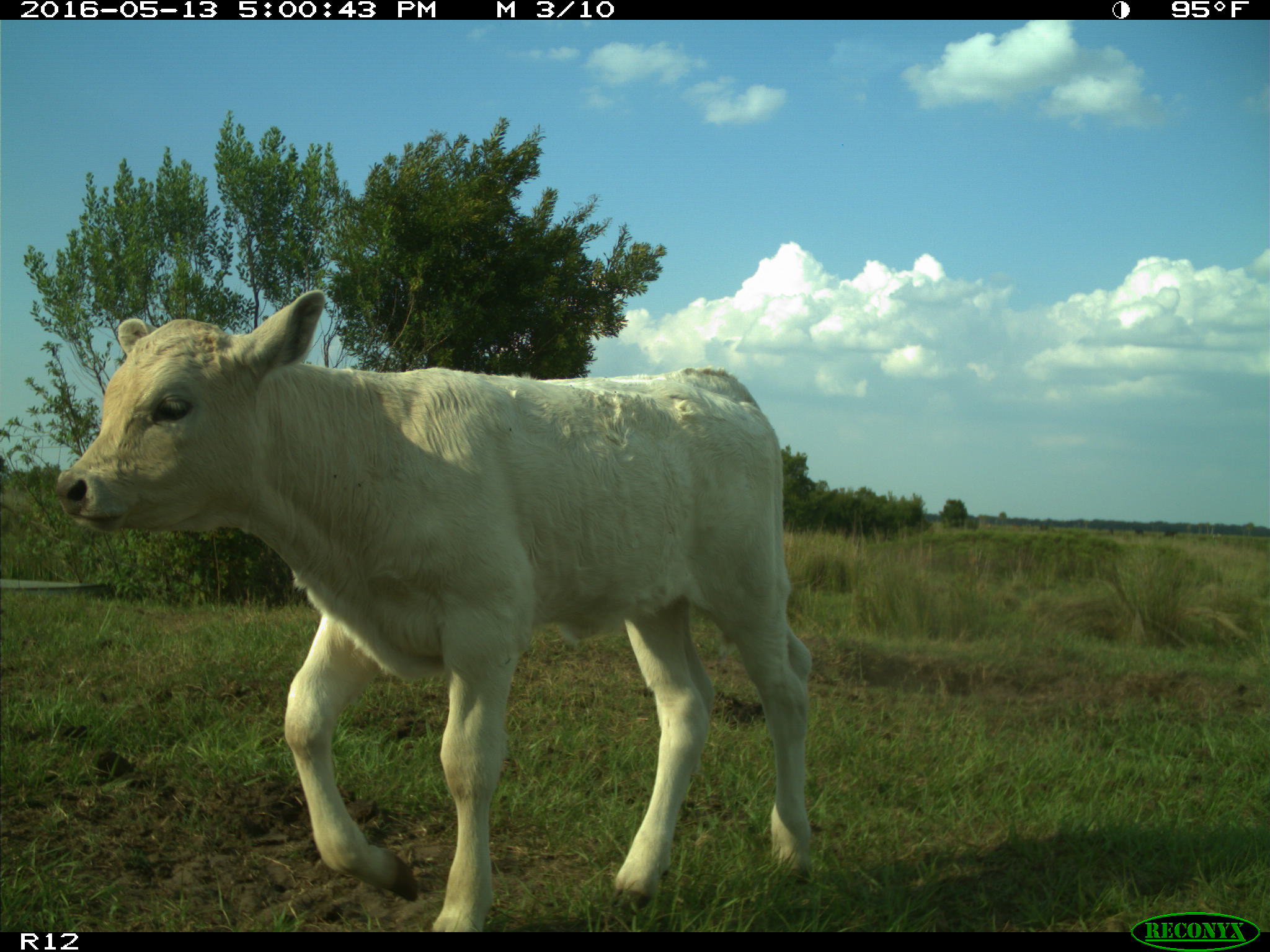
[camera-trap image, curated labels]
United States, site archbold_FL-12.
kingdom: Animalia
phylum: Chordata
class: Mammalia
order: Artiodactyla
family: Bovidae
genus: Bos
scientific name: Bos taurus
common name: domestic cow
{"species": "Bos taurus (domestic cow)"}